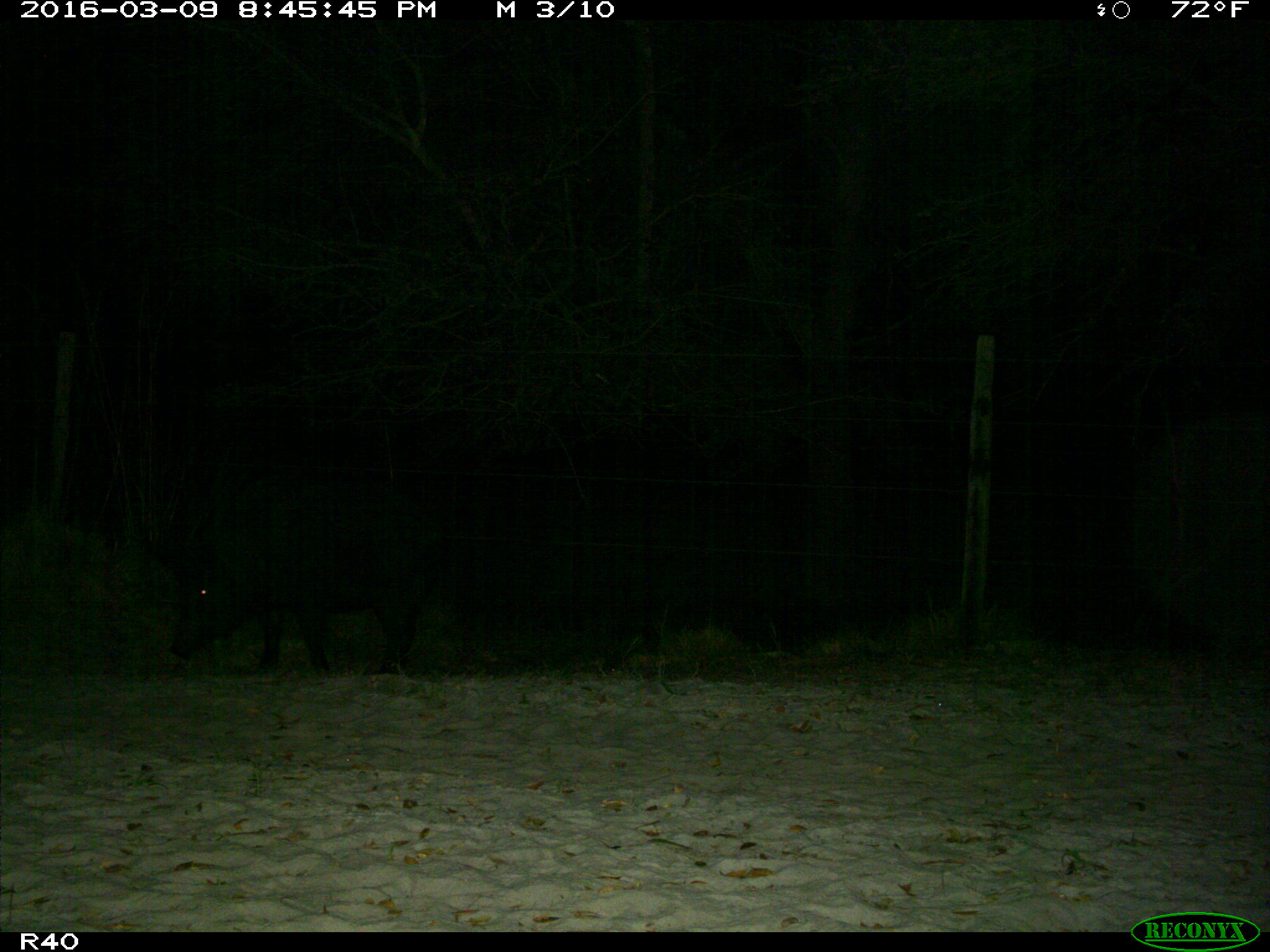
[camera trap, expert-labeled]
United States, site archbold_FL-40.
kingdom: Animalia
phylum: Chordata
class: Mammalia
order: Artiodactyla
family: Suidae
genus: Sus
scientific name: Sus scrofa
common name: wild boar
Sus scrofa (wild boar).